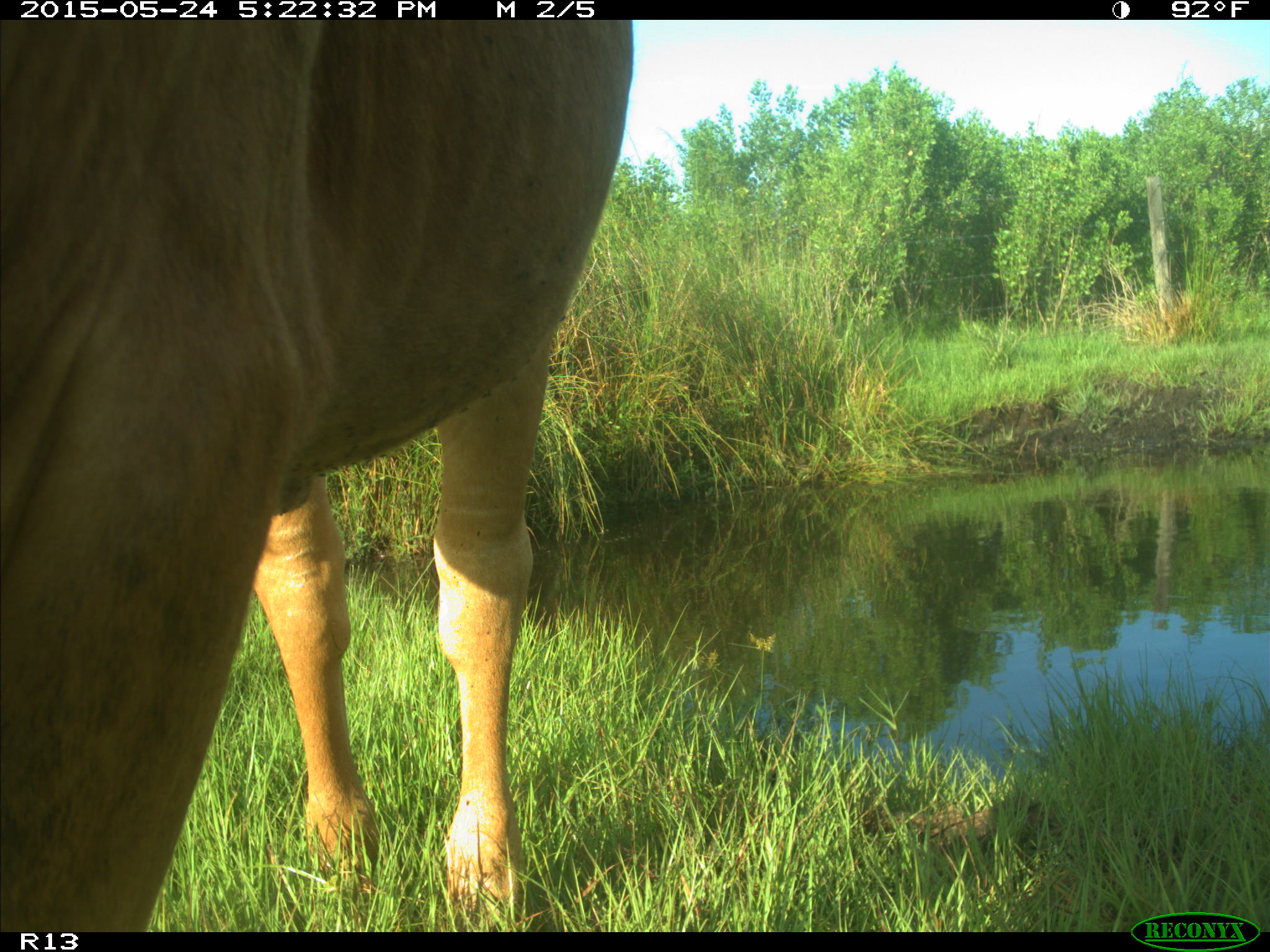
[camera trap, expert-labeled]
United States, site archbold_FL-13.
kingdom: Animalia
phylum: Chordata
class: Mammalia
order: Artiodactyla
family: Bovidae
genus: Bos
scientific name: Bos taurus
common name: domestic cow